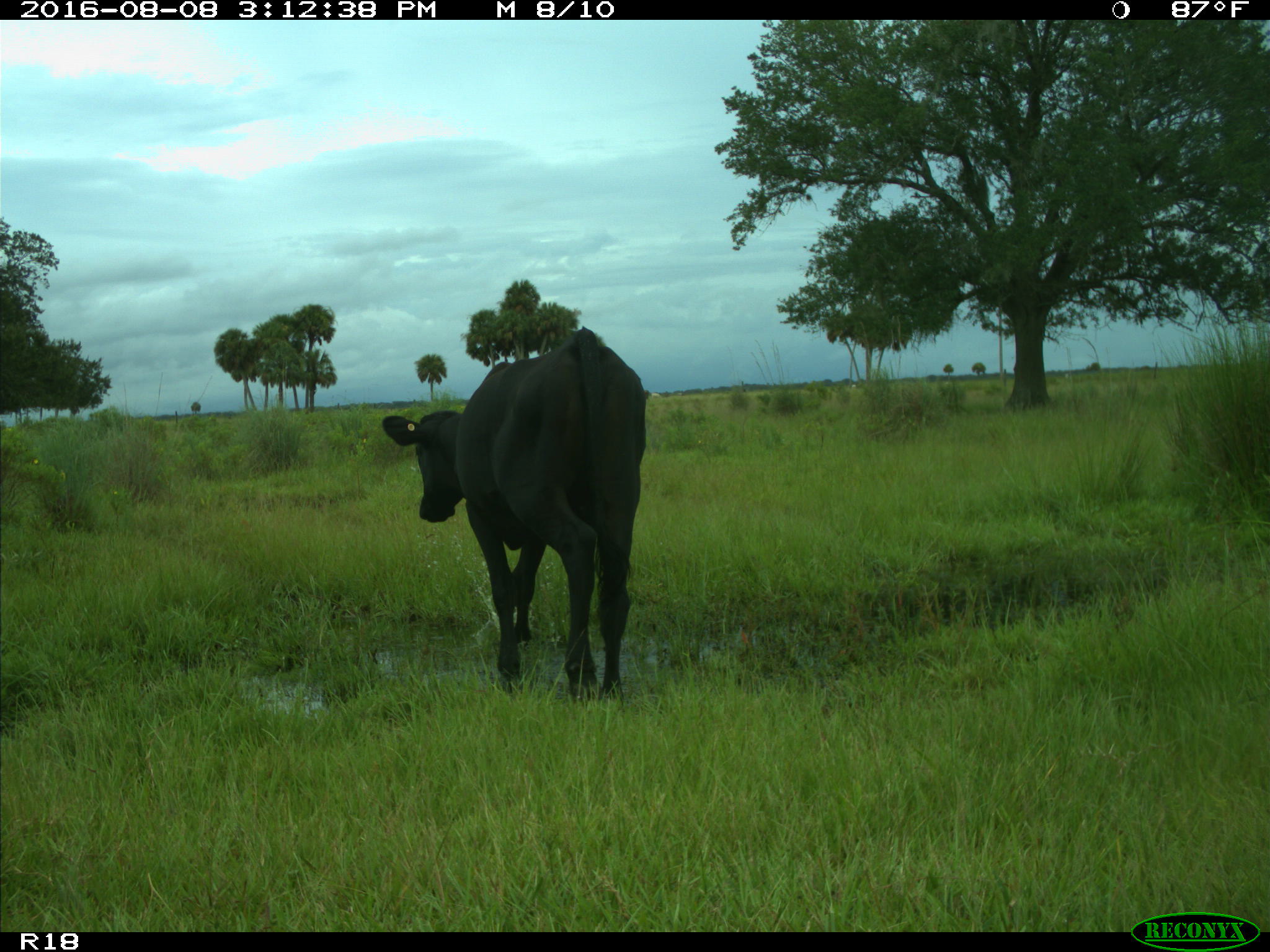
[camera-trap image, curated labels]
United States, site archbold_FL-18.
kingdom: Animalia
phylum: Chordata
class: Mammalia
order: Artiodactyla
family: Bovidae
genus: Bos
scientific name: Bos taurus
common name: domestic cow